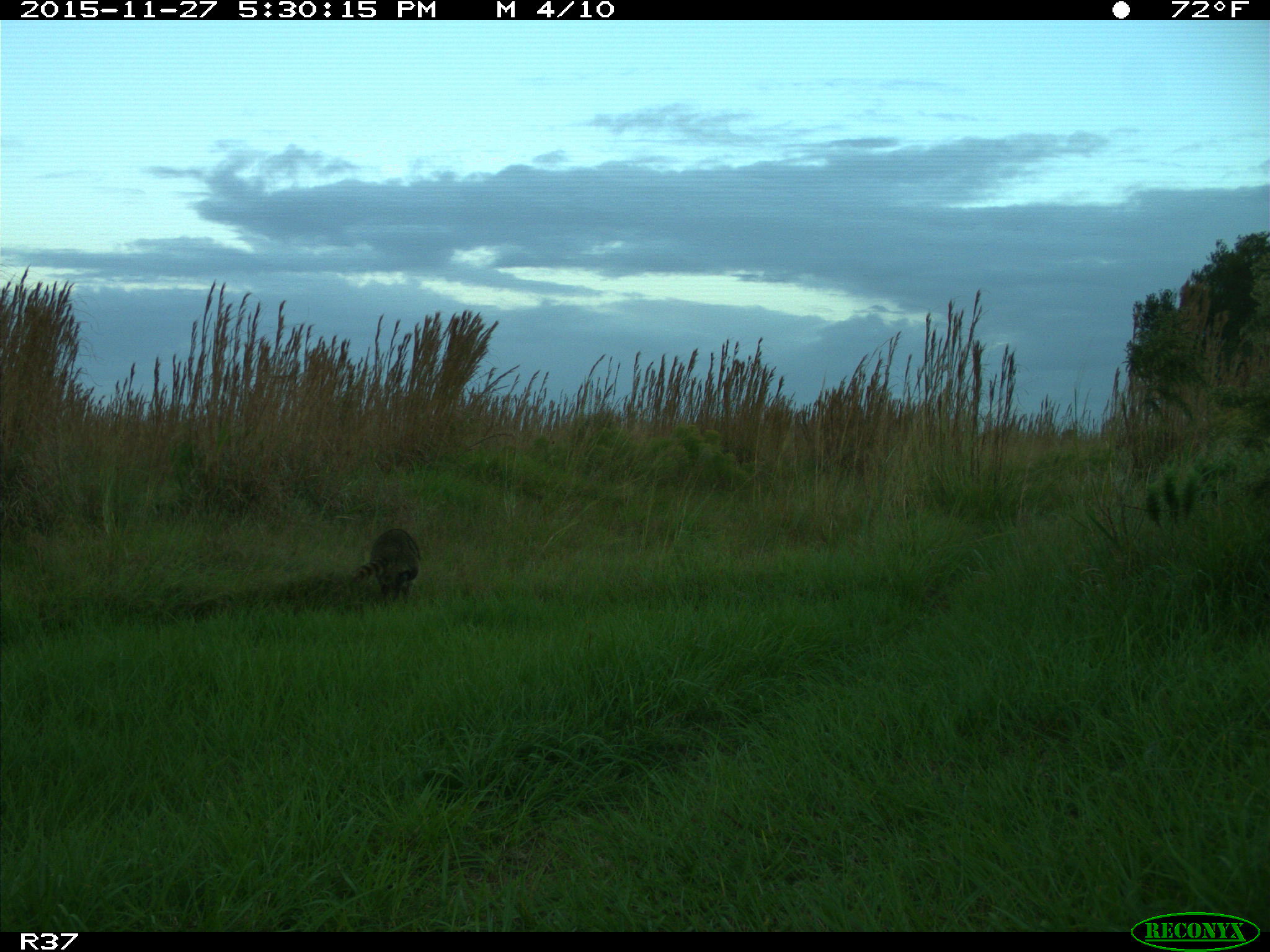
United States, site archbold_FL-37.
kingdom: Animalia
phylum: Chordata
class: Mammalia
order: Carnivora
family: Procyonidae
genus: Procyon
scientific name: Procyon lotor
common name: common raccoon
Procyon lotor (common raccoon).